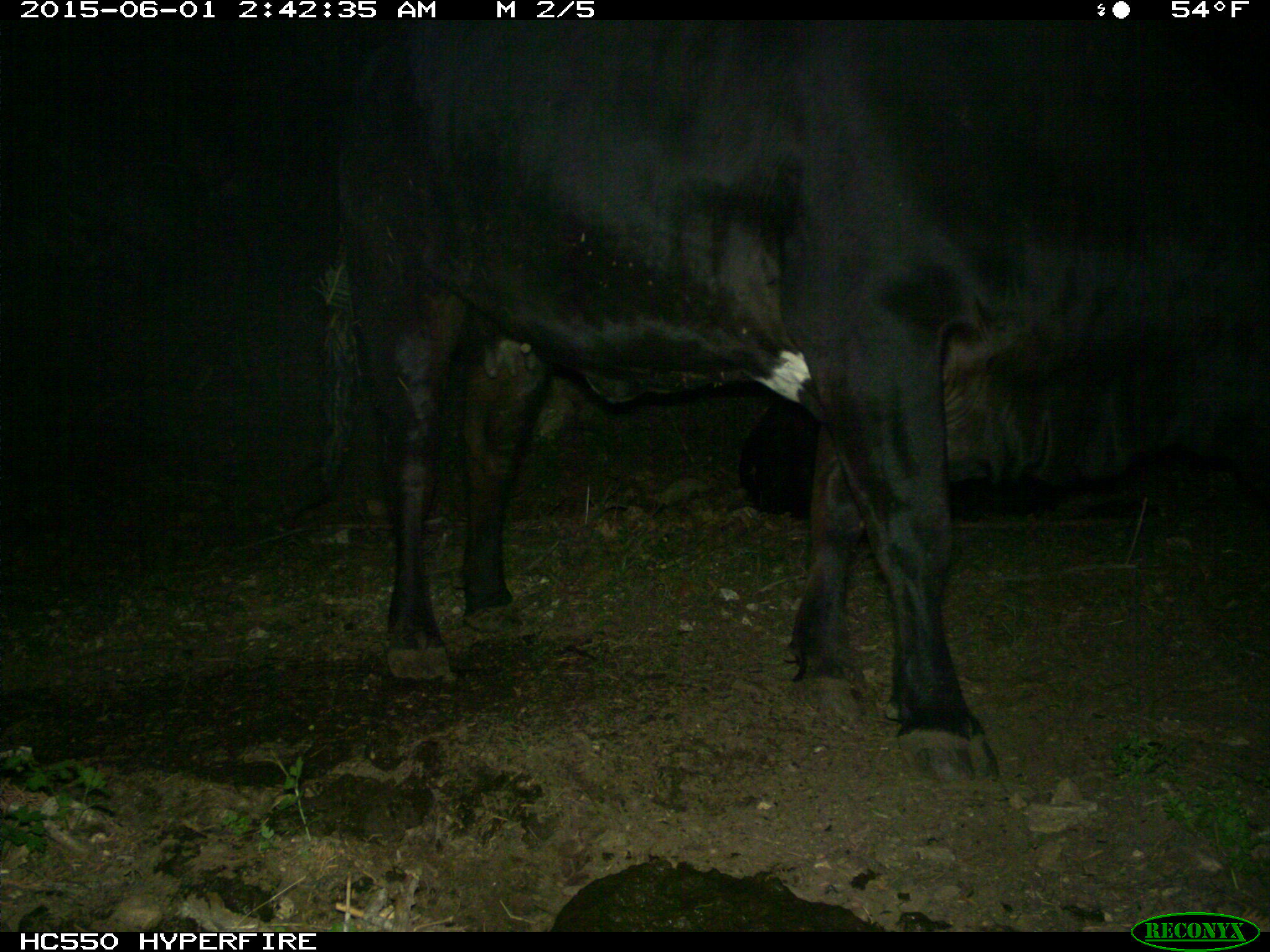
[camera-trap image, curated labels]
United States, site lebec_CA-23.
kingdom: Animalia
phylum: Chordata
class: Mammalia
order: Artiodactyla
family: Bovidae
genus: Bos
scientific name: Bos taurus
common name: domestic cow